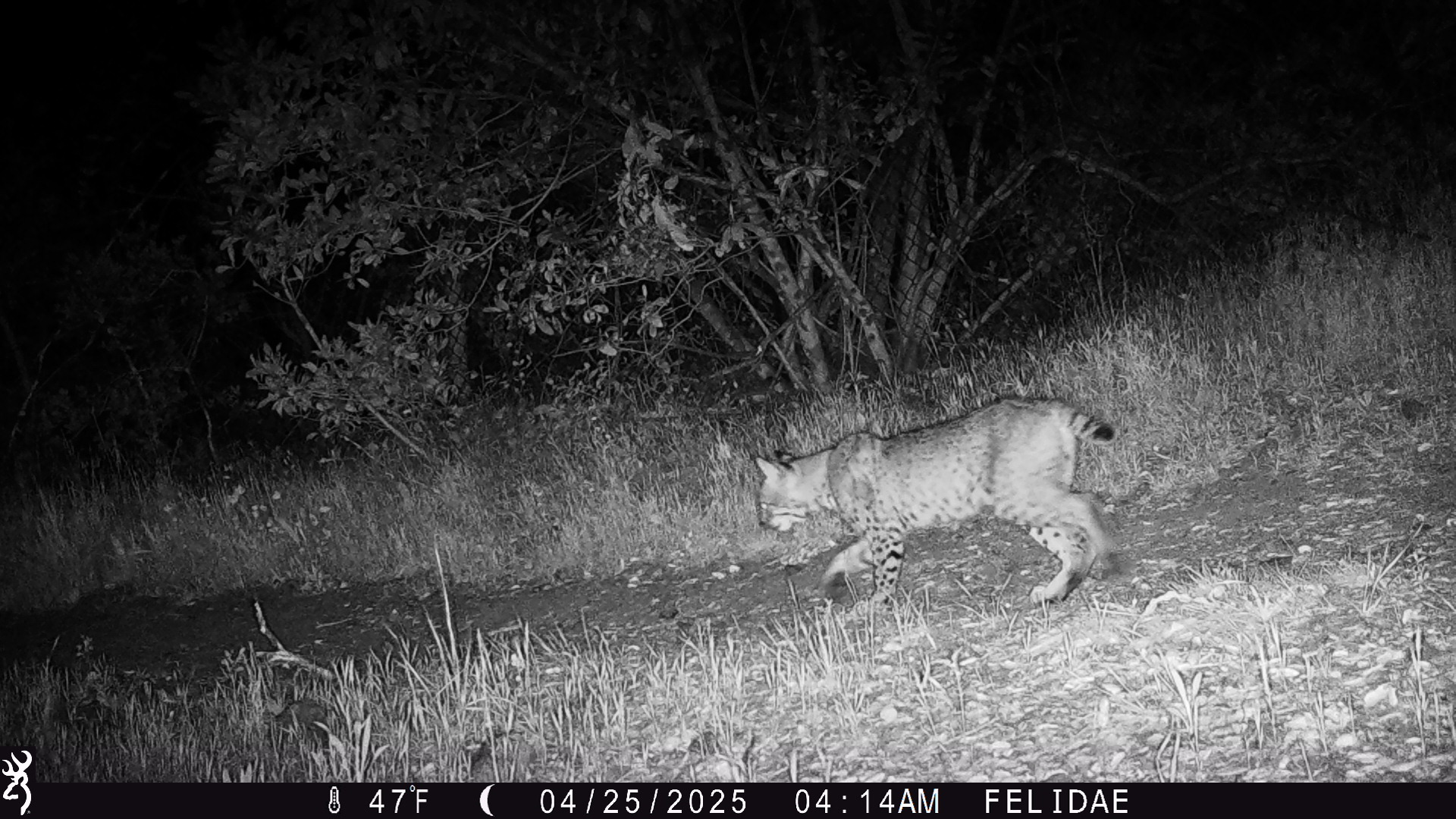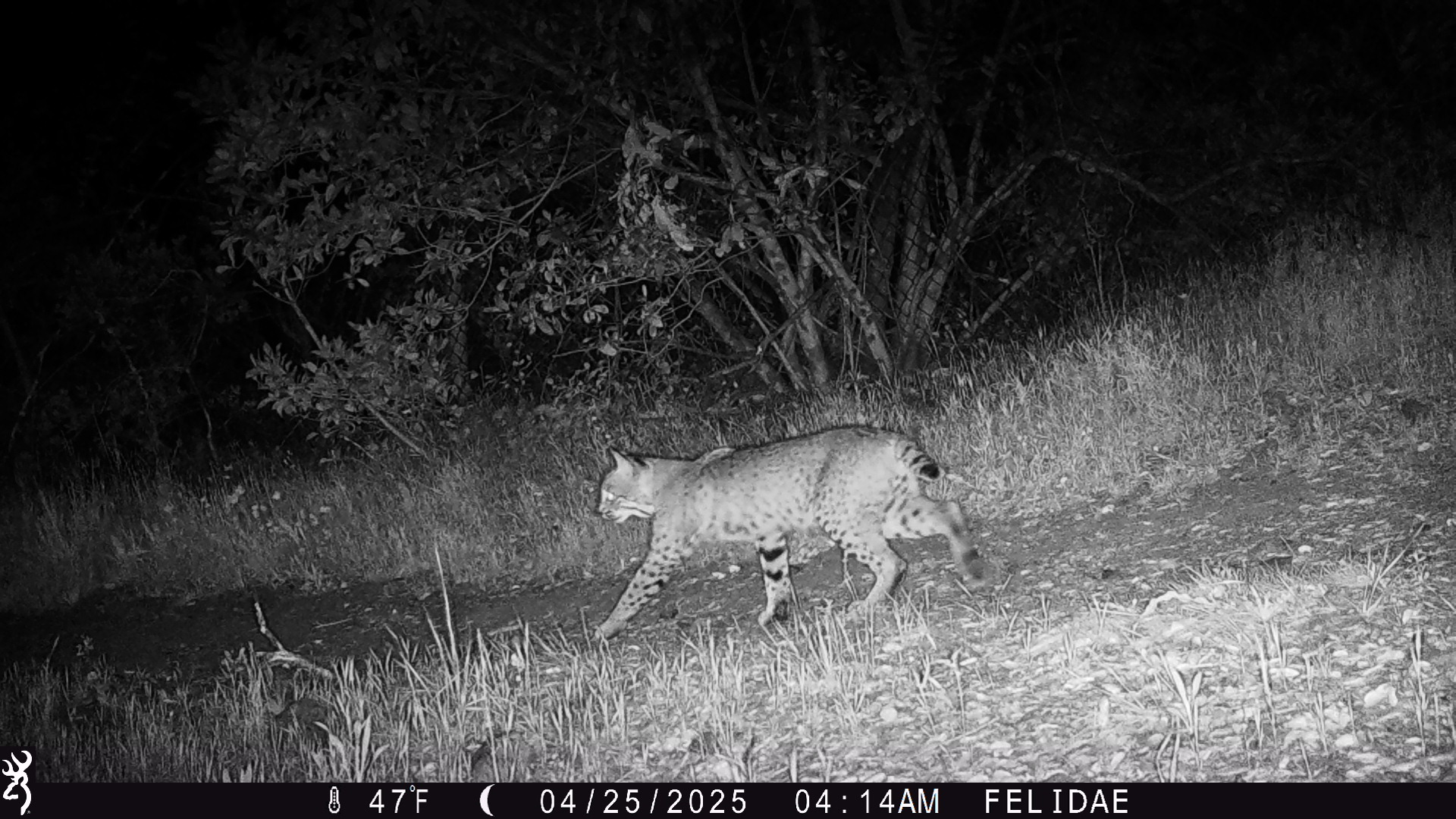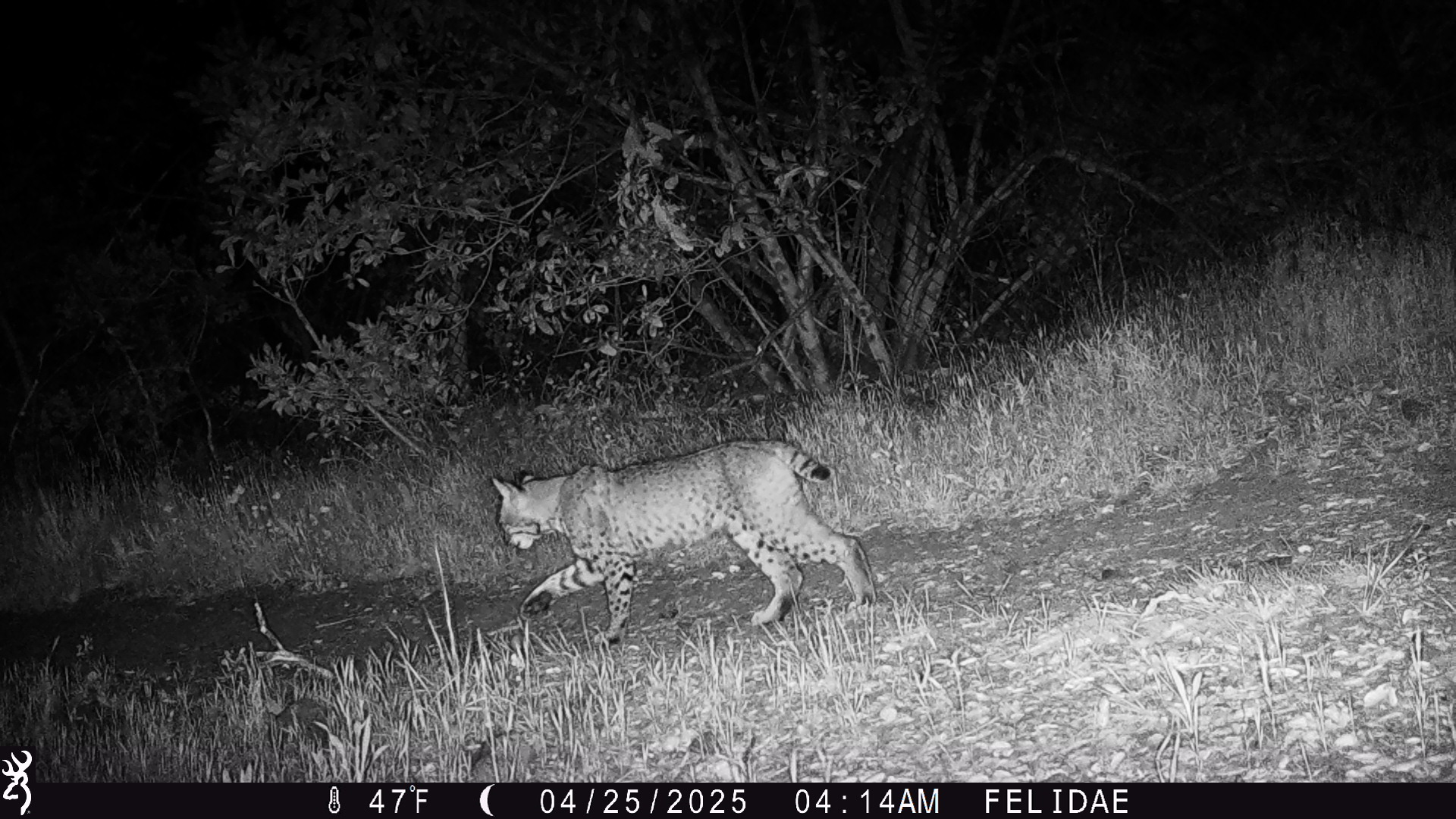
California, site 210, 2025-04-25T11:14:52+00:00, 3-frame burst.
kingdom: Animalia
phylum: Chordata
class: Mammalia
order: Carnivora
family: Felidae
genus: Lynx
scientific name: Lynx rufus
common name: bobcat